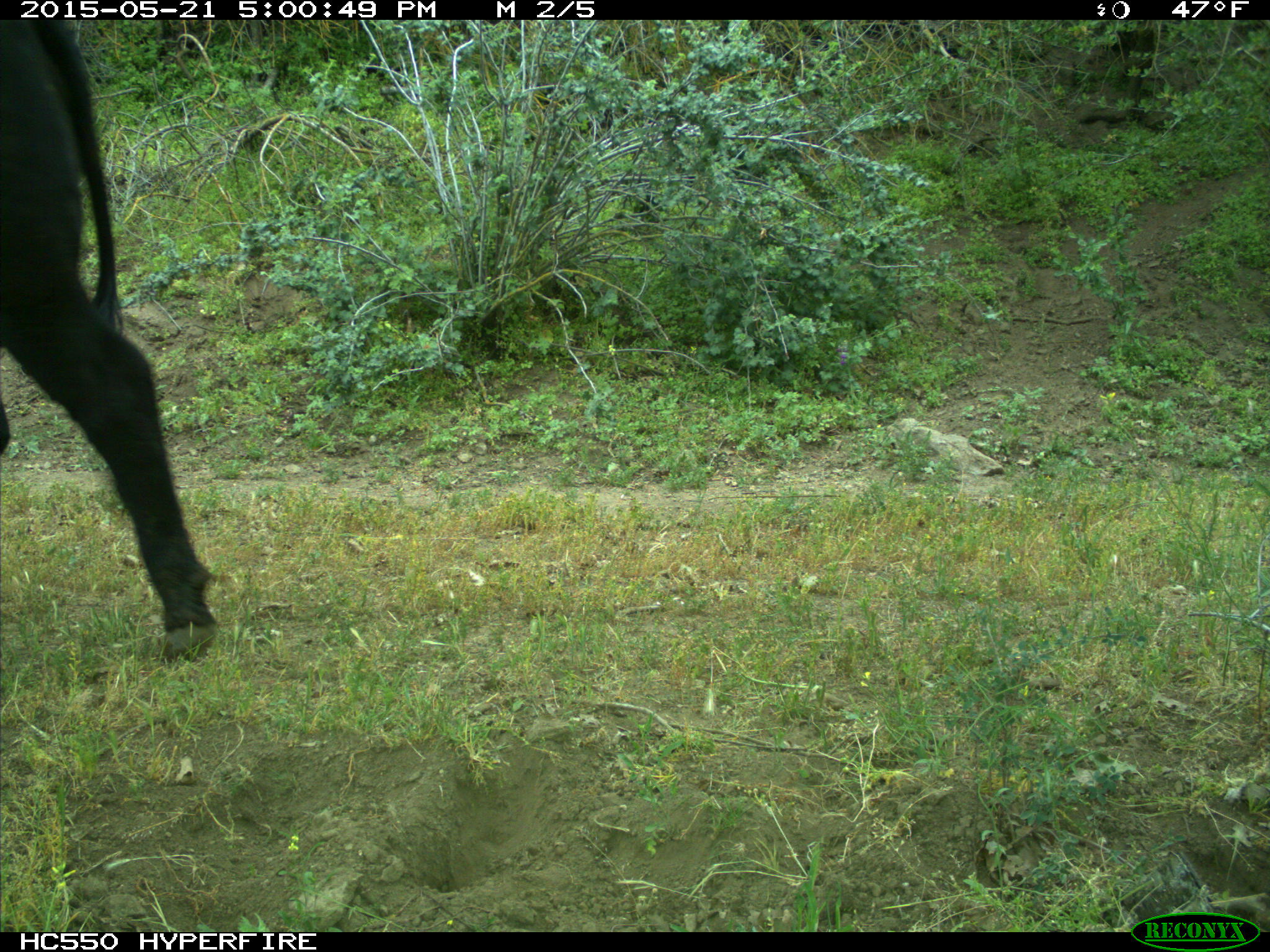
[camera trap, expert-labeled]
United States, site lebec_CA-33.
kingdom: Animalia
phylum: Chordata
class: Mammalia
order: Artiodactyla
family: Bovidae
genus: Bos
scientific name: Bos taurus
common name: domestic cow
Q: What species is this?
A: Bos taurus (domestic cow).